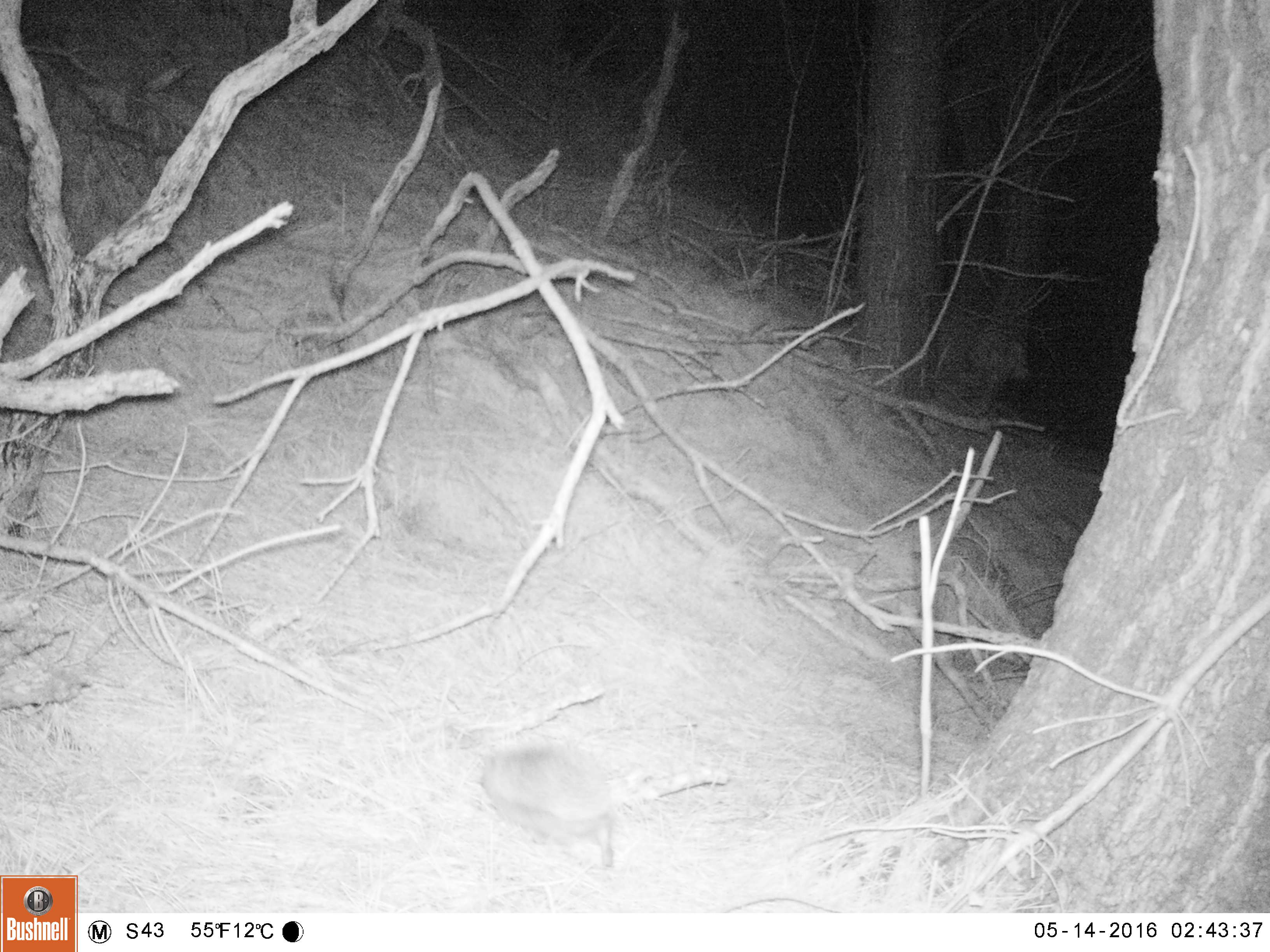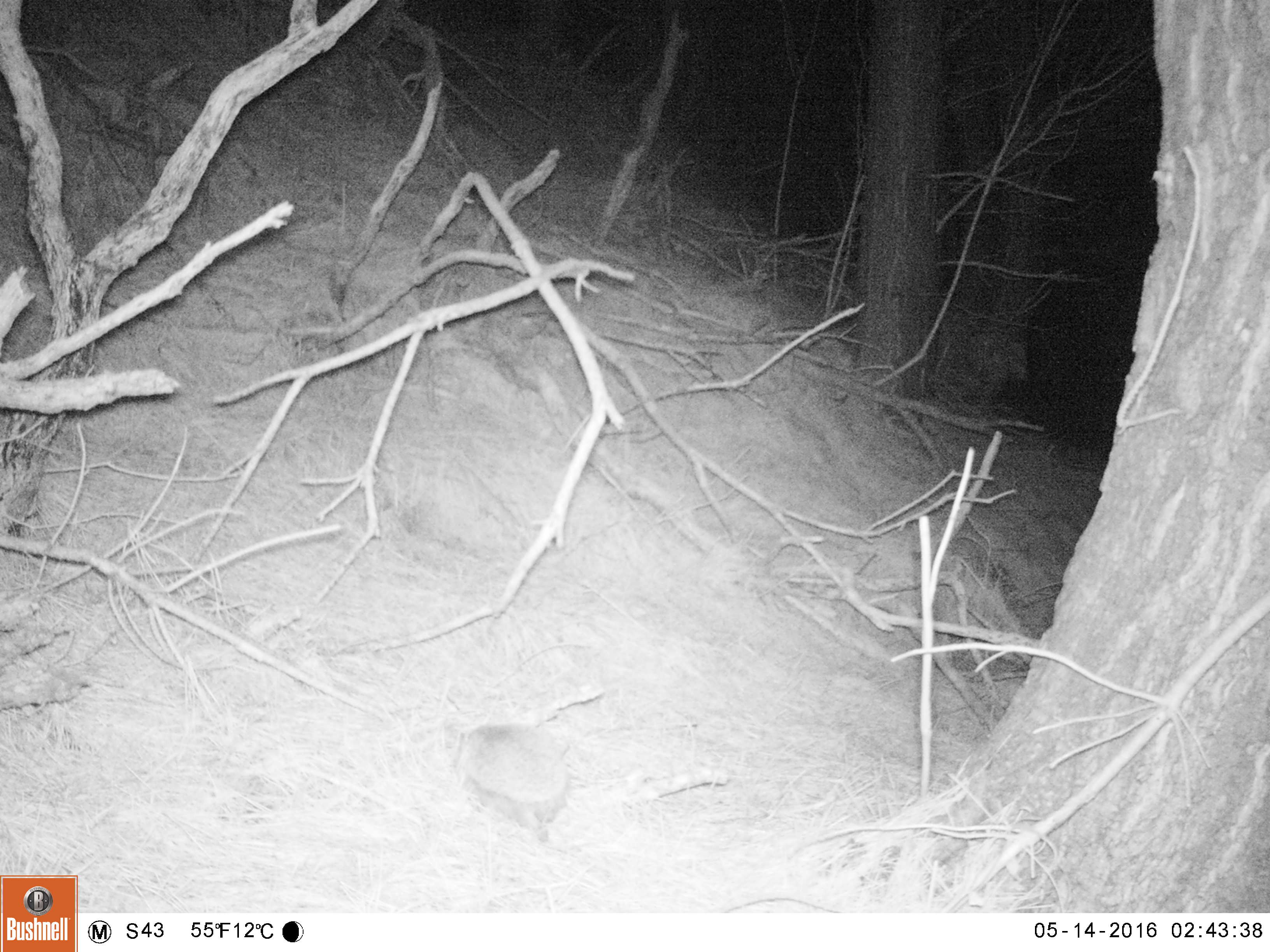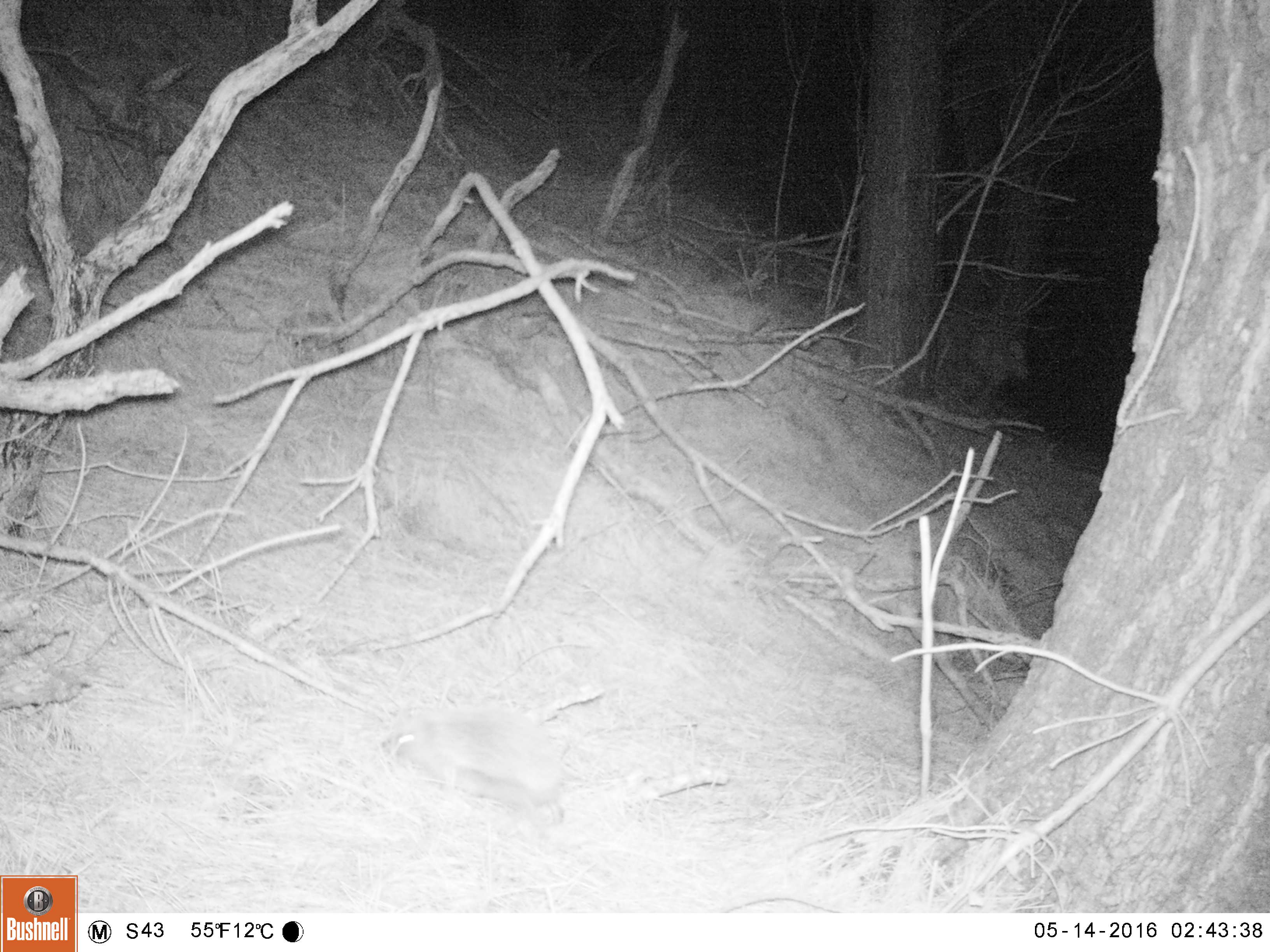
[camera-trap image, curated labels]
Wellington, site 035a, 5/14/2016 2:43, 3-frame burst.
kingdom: Animalia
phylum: Chordata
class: Mammalia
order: Eulipotyphla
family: Erinaceidae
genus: Erinaceus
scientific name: Erinaceus europaeus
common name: hedgehog